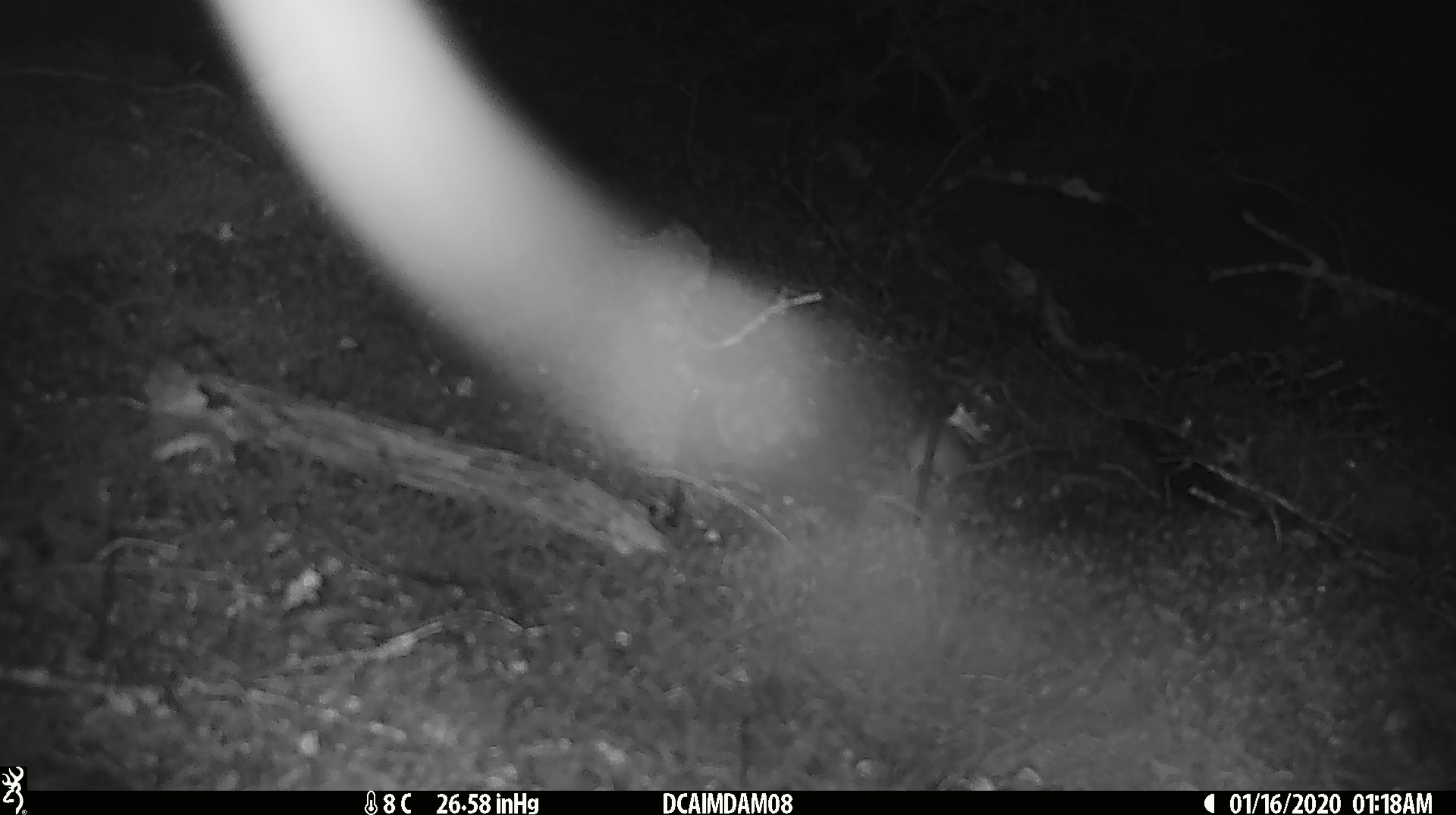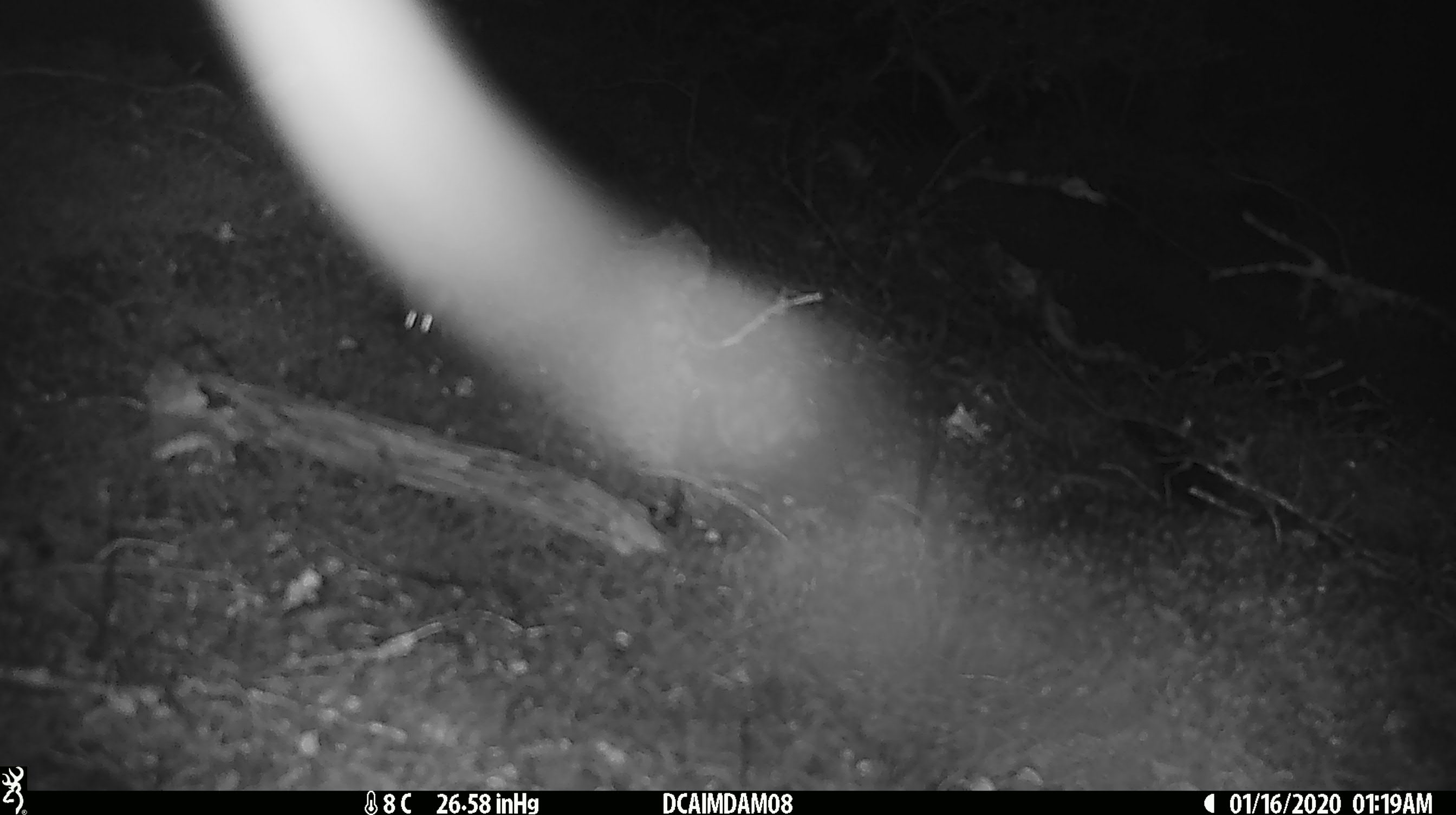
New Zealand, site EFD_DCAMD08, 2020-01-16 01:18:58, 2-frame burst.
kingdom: Animalia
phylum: Chordata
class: Mammalia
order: Rodentia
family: Muridae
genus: Mus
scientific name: Mus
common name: mouse